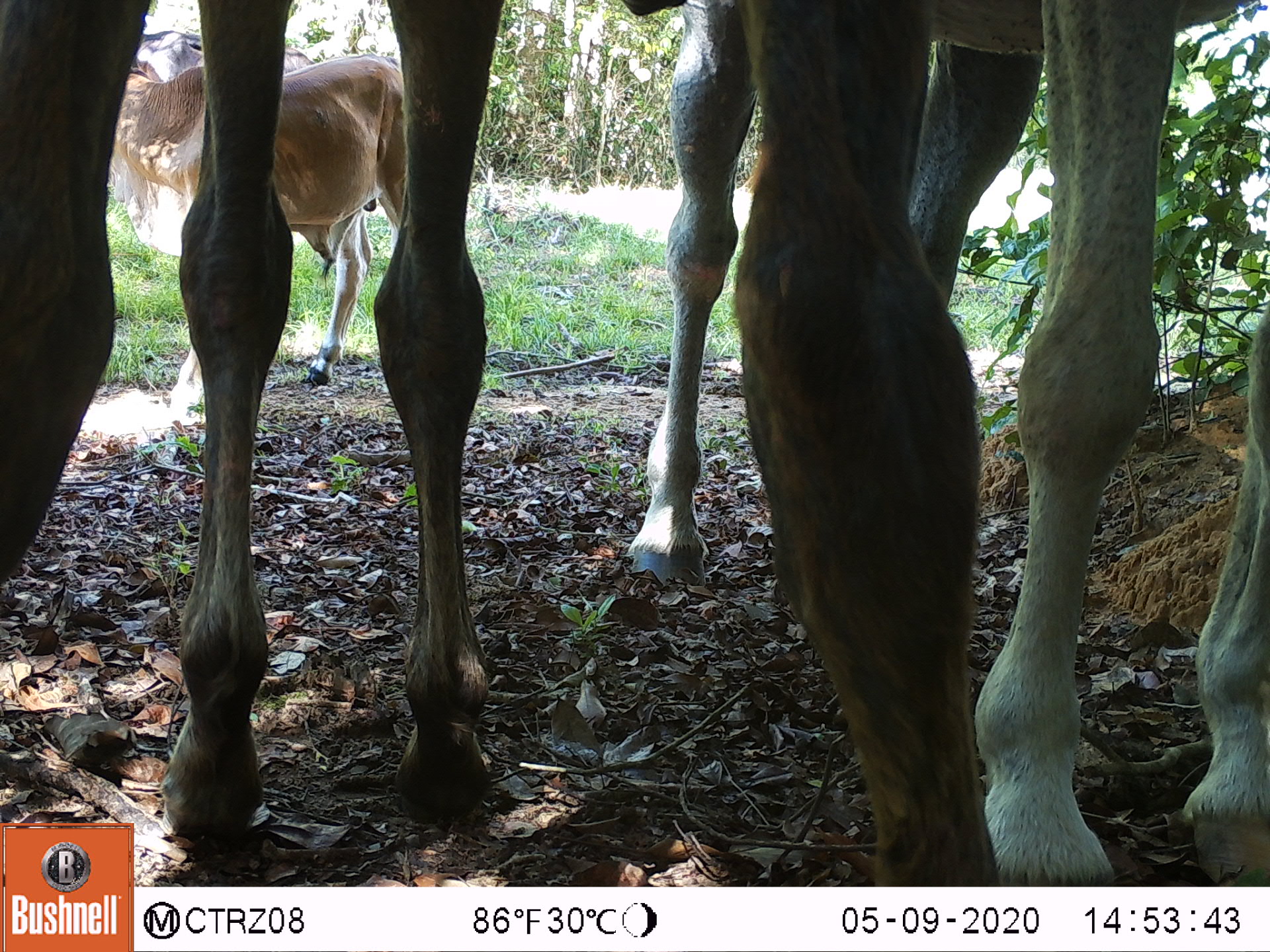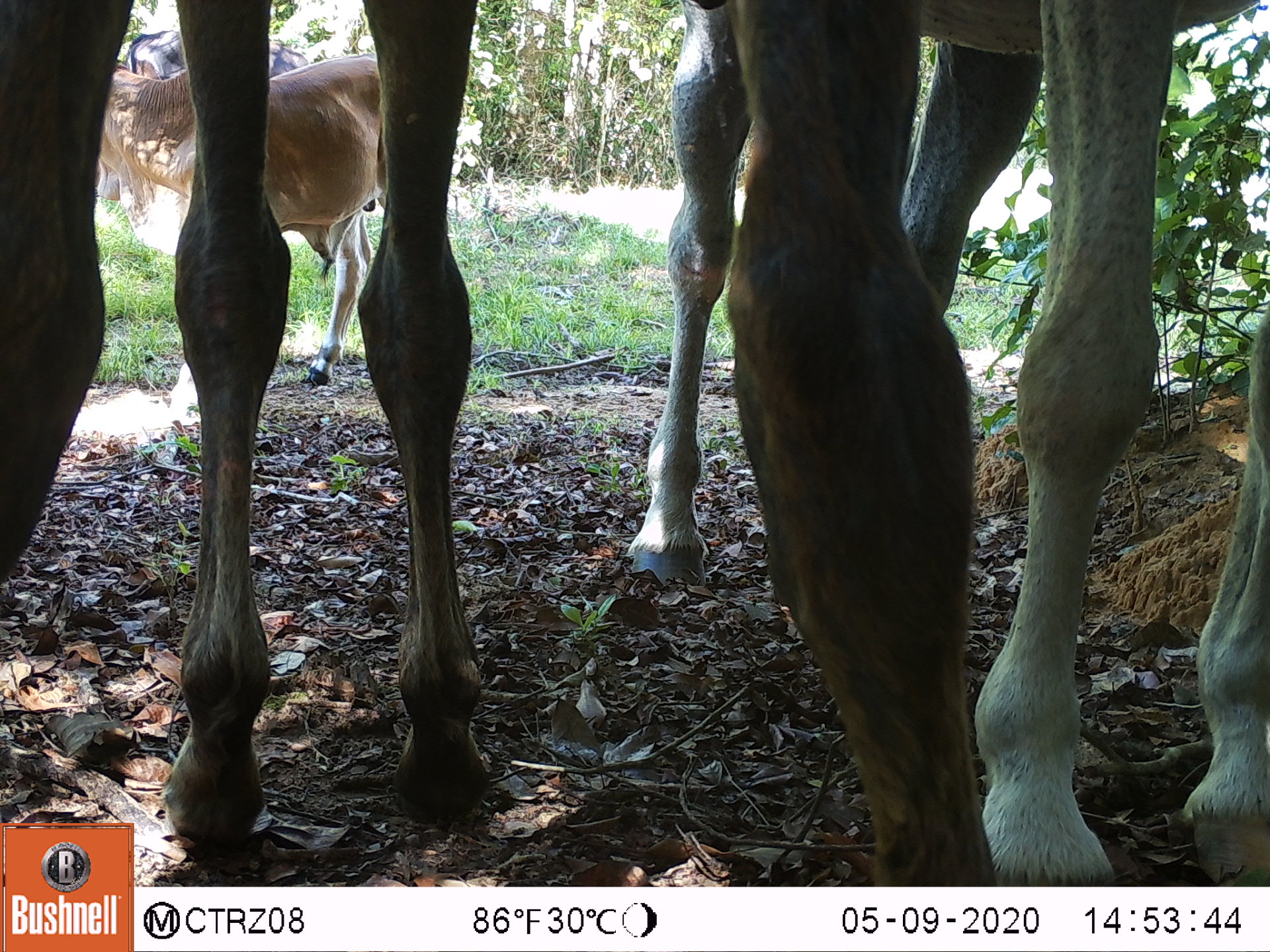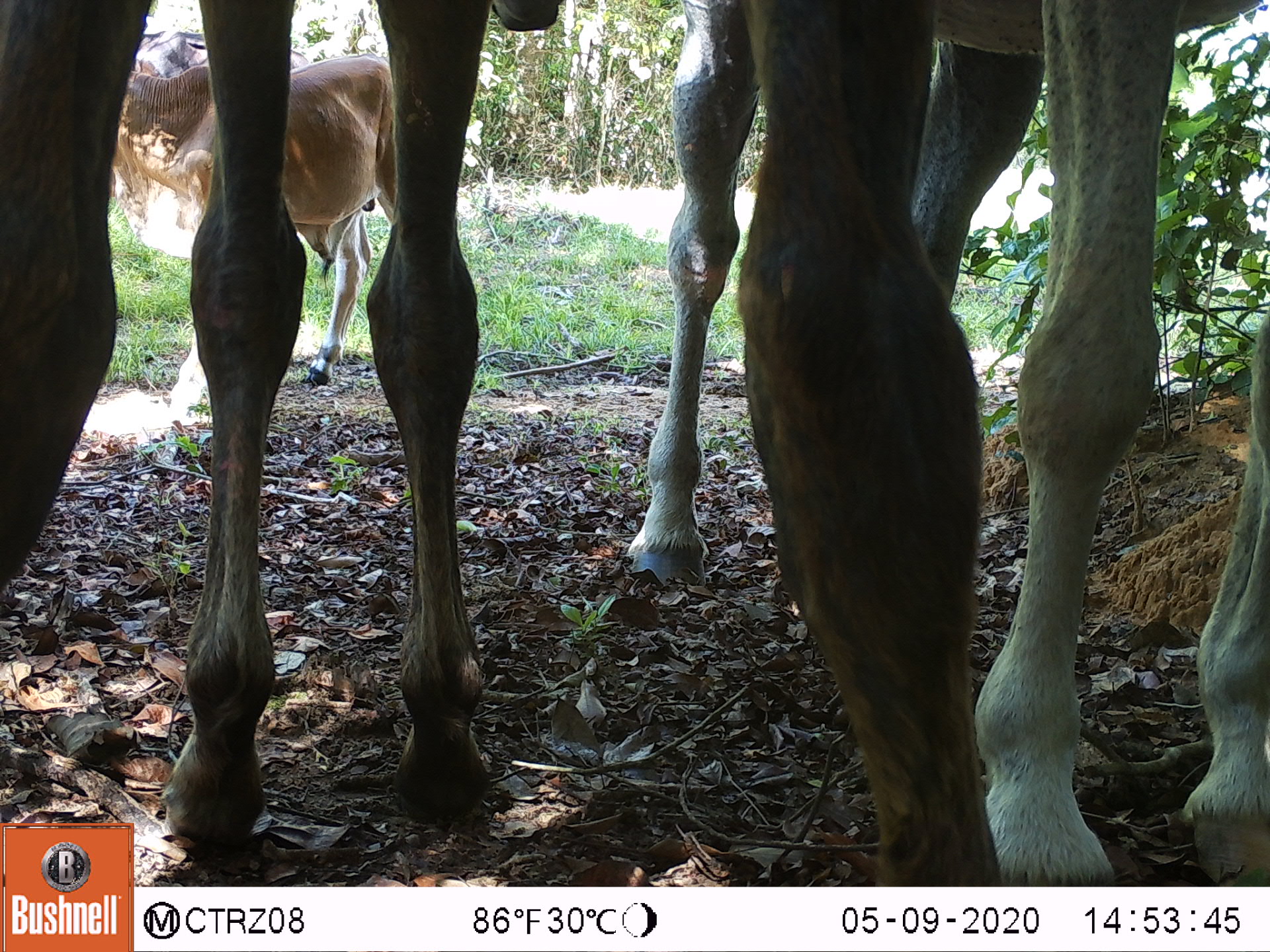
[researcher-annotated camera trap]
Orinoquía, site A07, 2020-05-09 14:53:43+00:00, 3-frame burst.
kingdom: Animalia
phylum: Chordata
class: Mammalia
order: Perissodactyla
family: Equidae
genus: Equus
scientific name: Equus caballus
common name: domestic horse